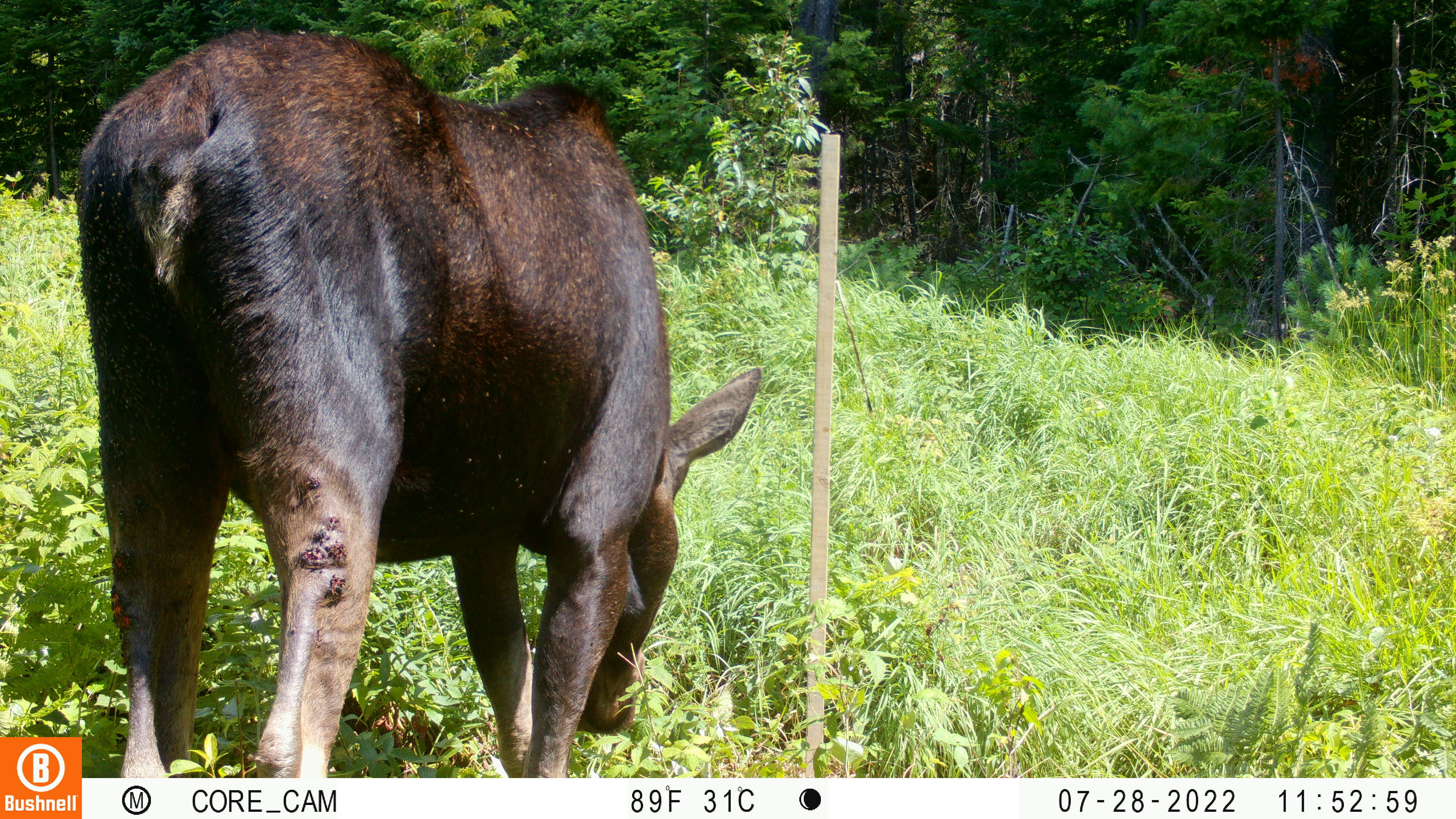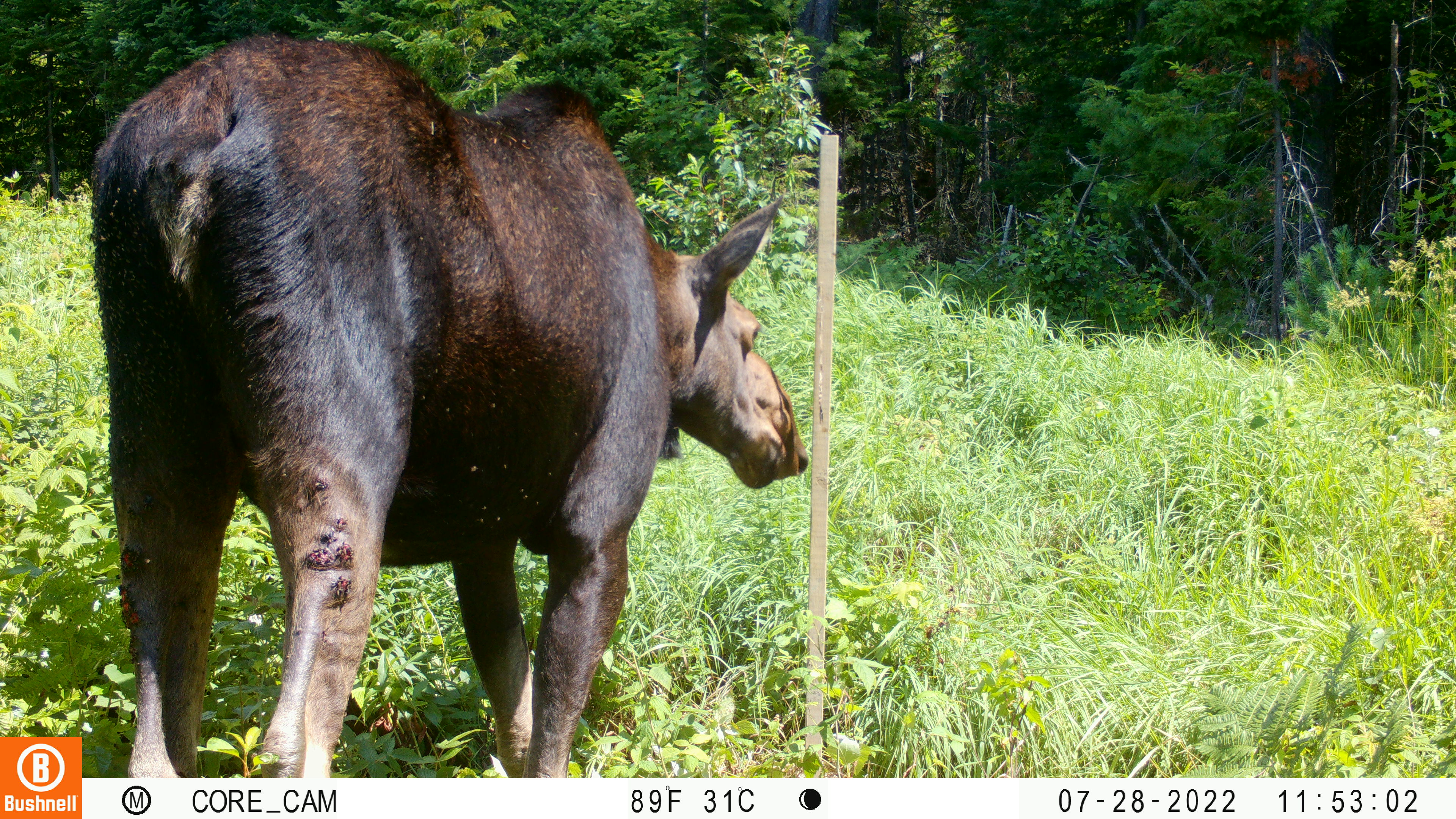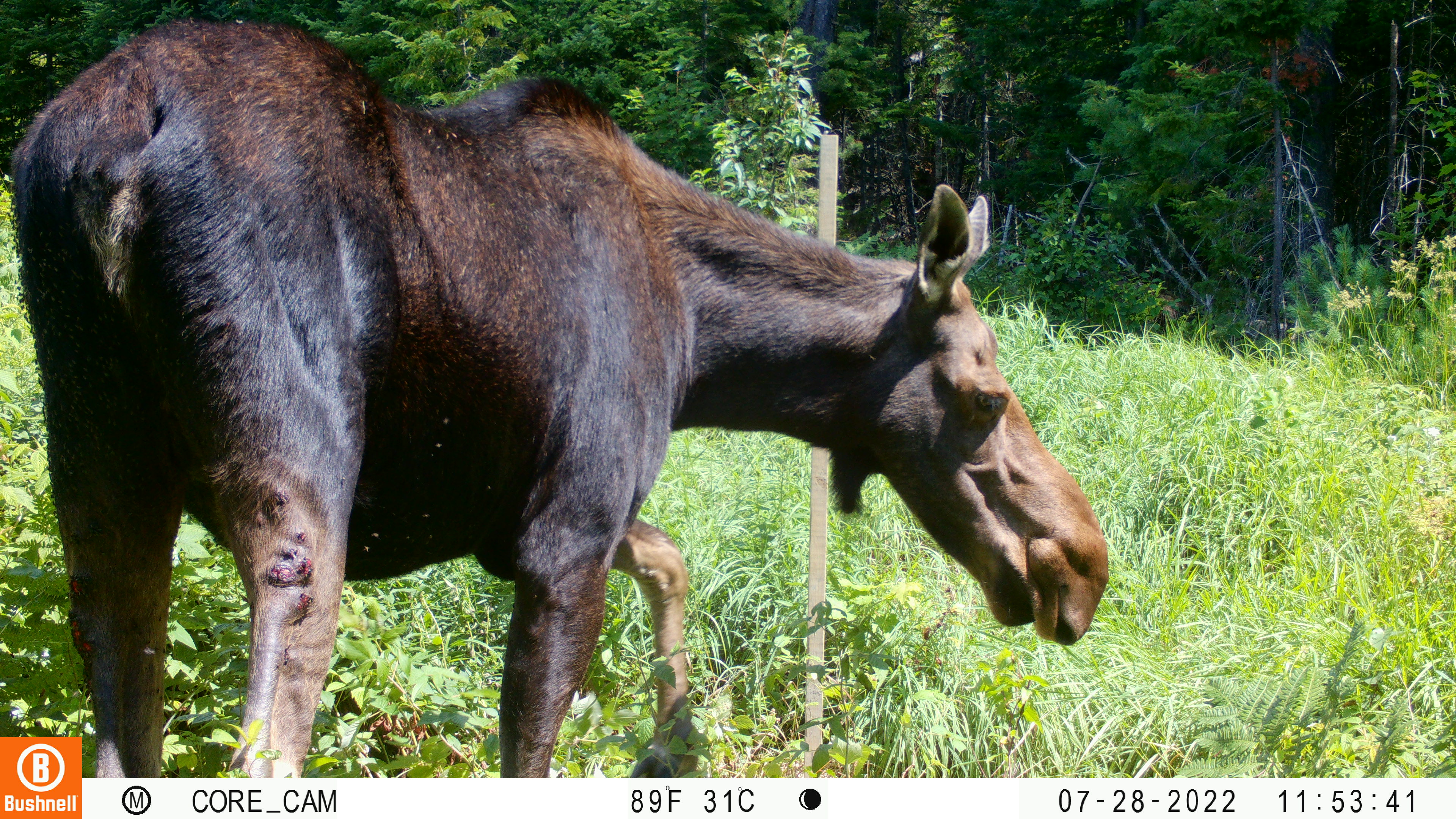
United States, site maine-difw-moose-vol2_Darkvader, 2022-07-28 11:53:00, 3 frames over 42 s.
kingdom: Animalia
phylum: Chordata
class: Mammalia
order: Artiodactyla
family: Cervidae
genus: Alces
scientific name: Alces alces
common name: moose